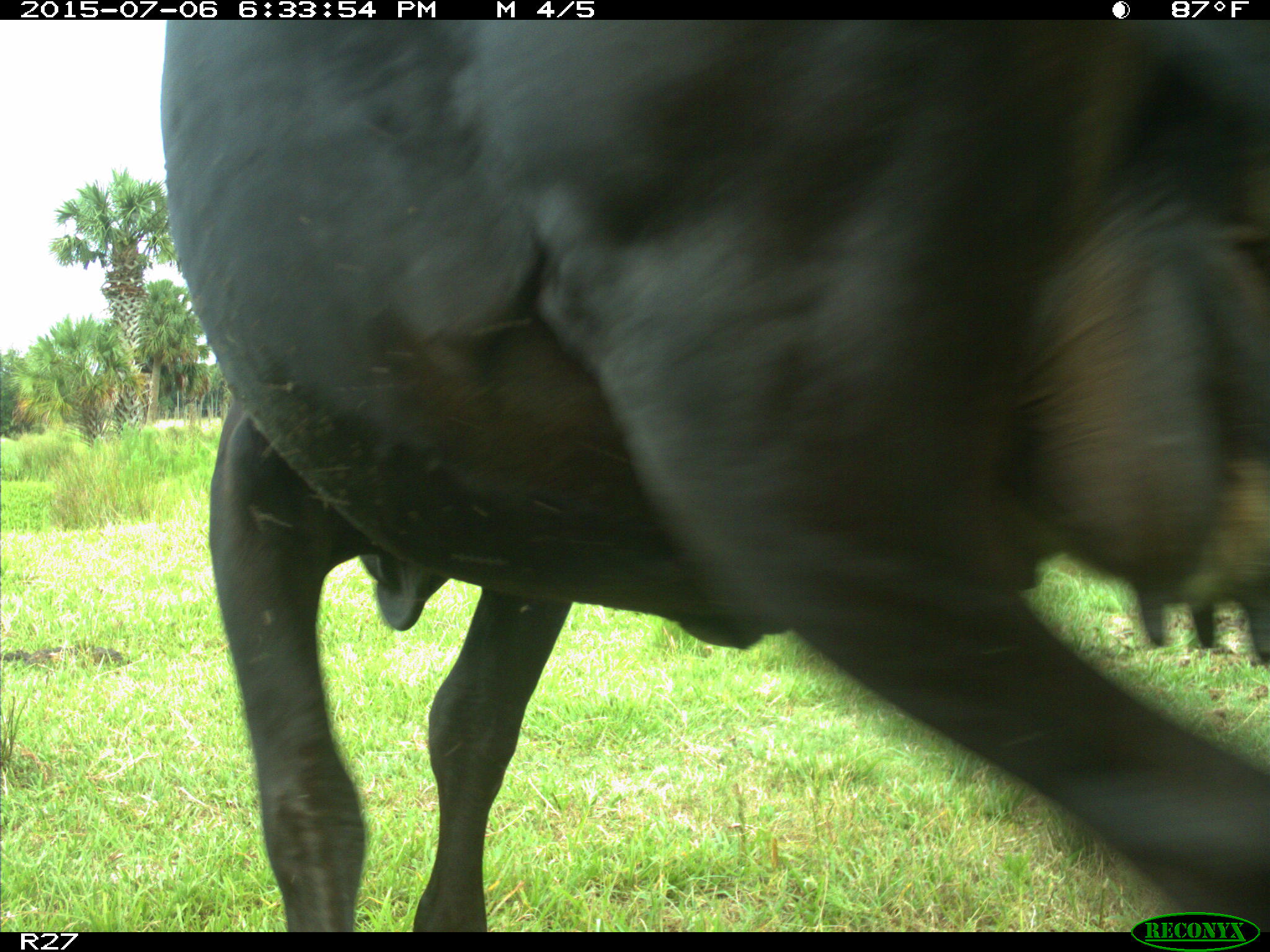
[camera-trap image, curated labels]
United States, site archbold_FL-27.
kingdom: Animalia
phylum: Chordata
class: Mammalia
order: Artiodactyla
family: Bovidae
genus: Bos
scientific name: Bos taurus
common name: domestic cow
Bos taurus (domestic cow).